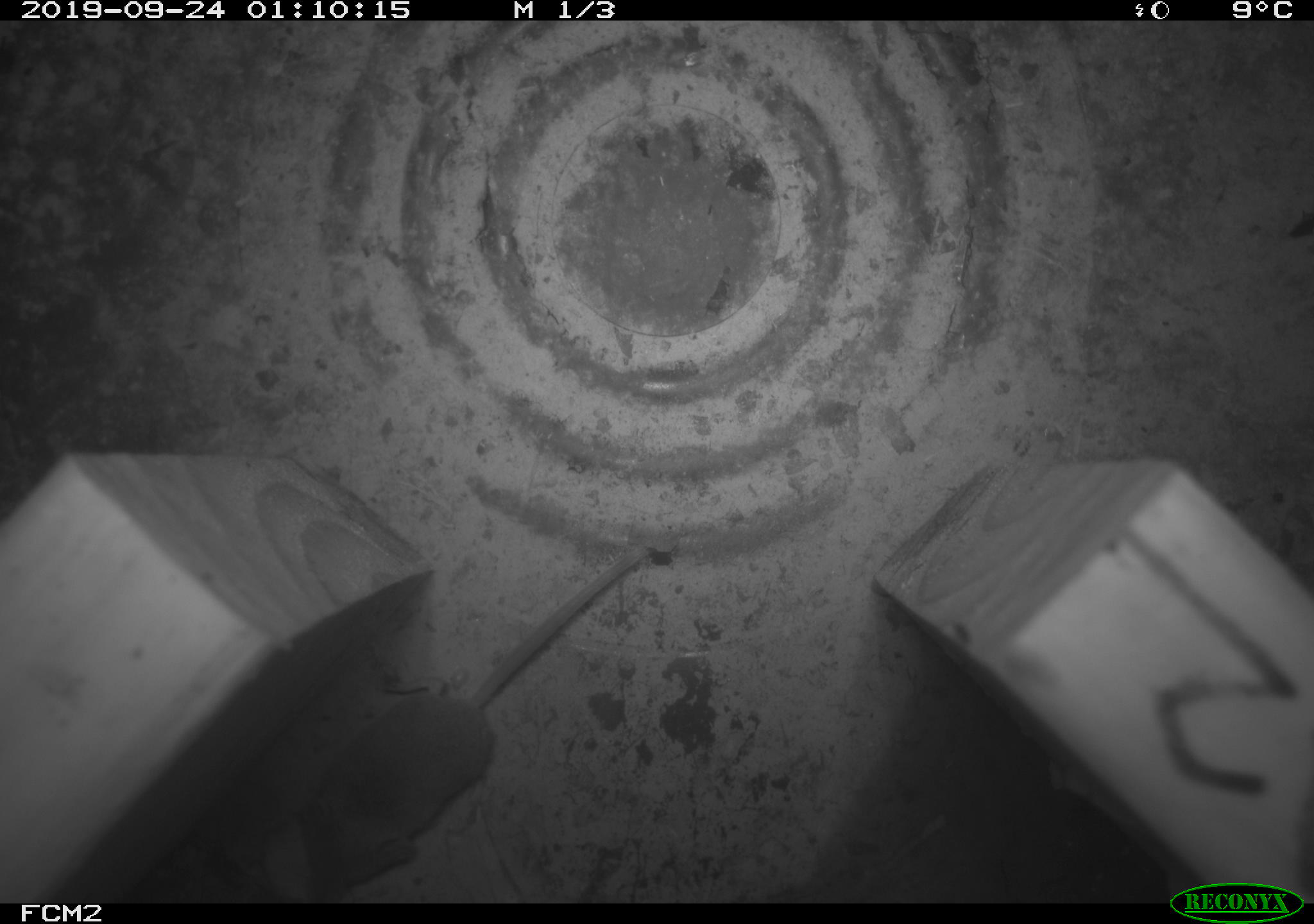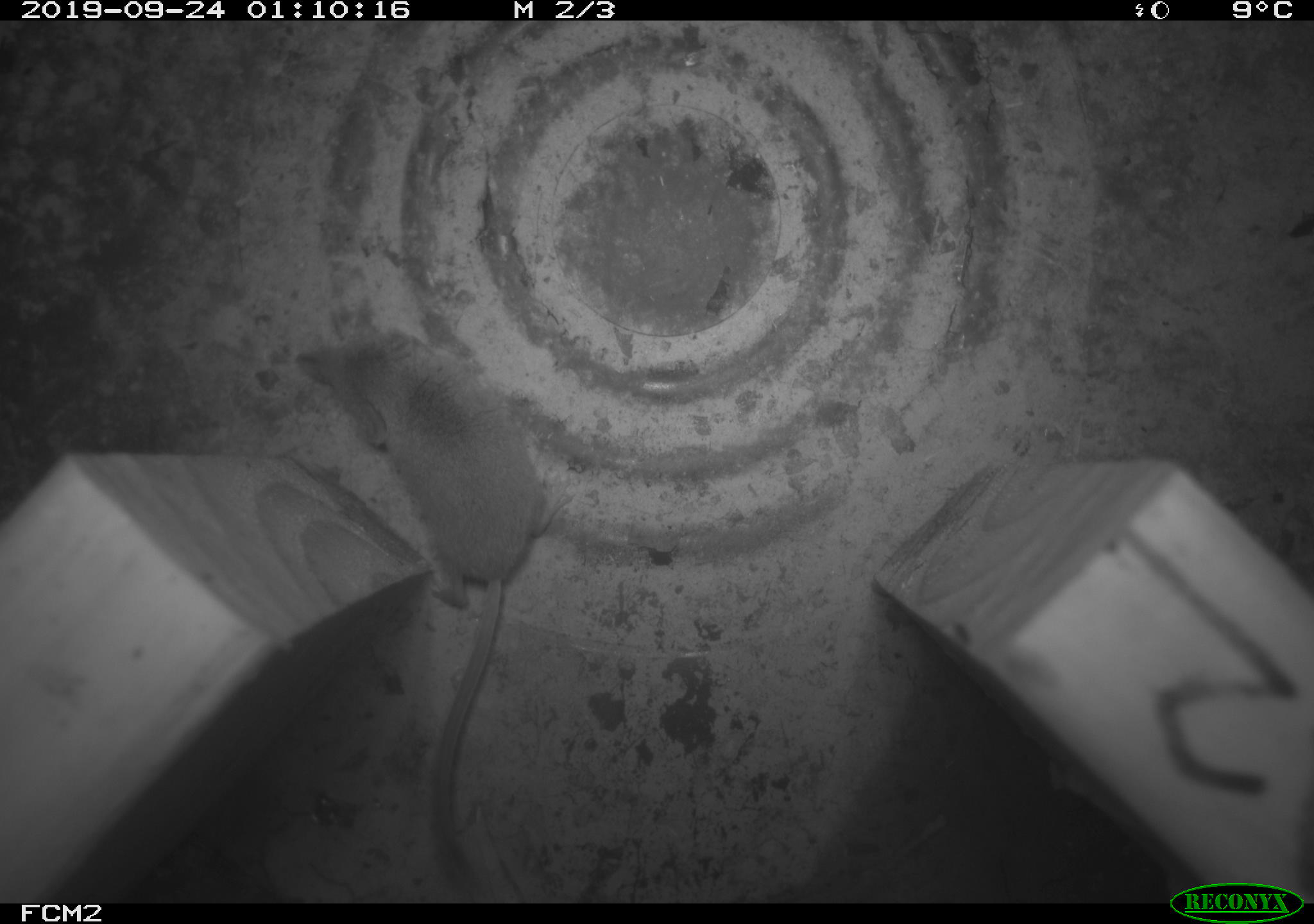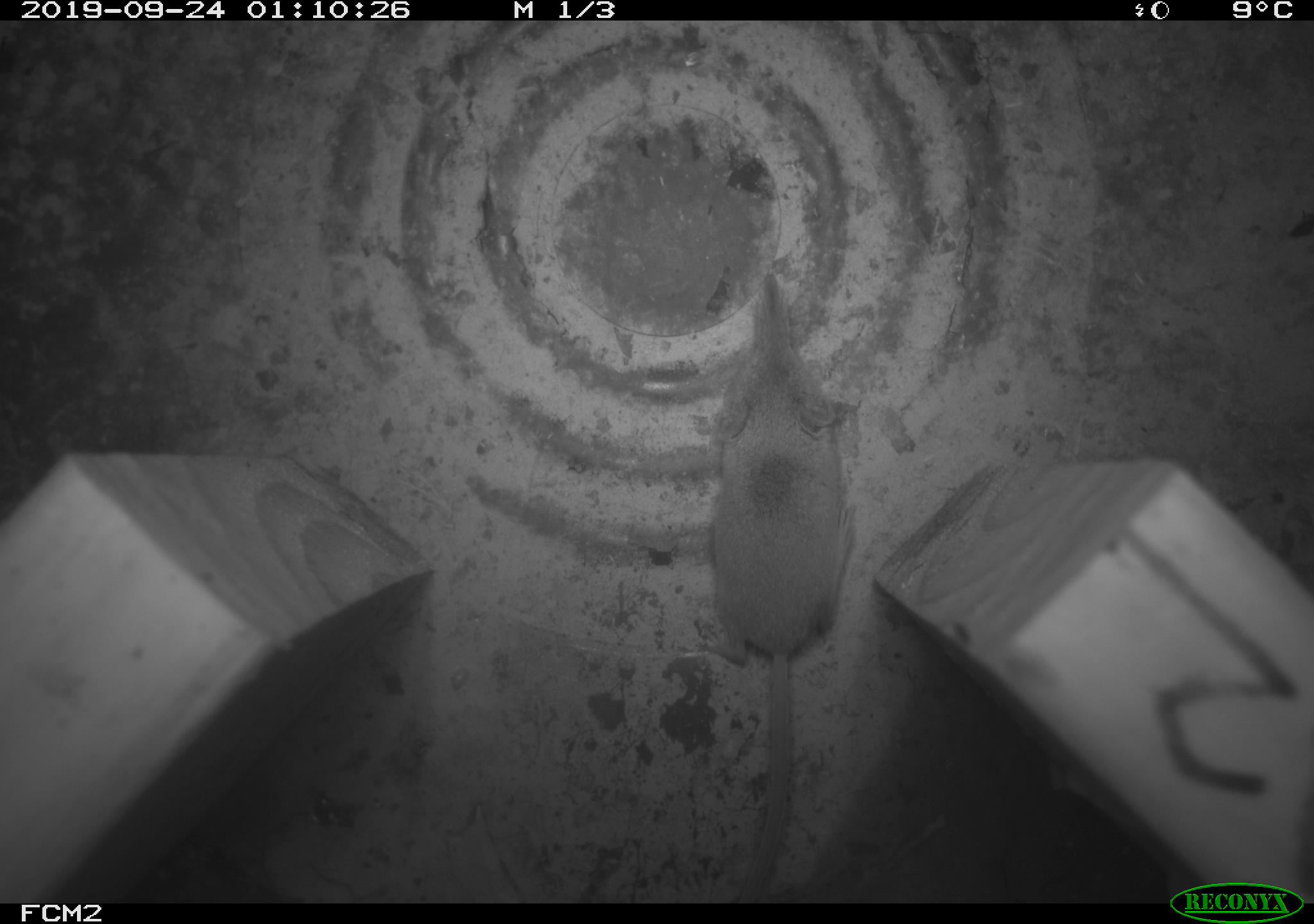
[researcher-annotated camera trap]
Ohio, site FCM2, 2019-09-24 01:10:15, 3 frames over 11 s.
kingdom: Animalia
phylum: Chordata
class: Mammalia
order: Eulipotyphla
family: Soricidae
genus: Sorex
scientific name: Sorex cinereus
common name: masked shrew